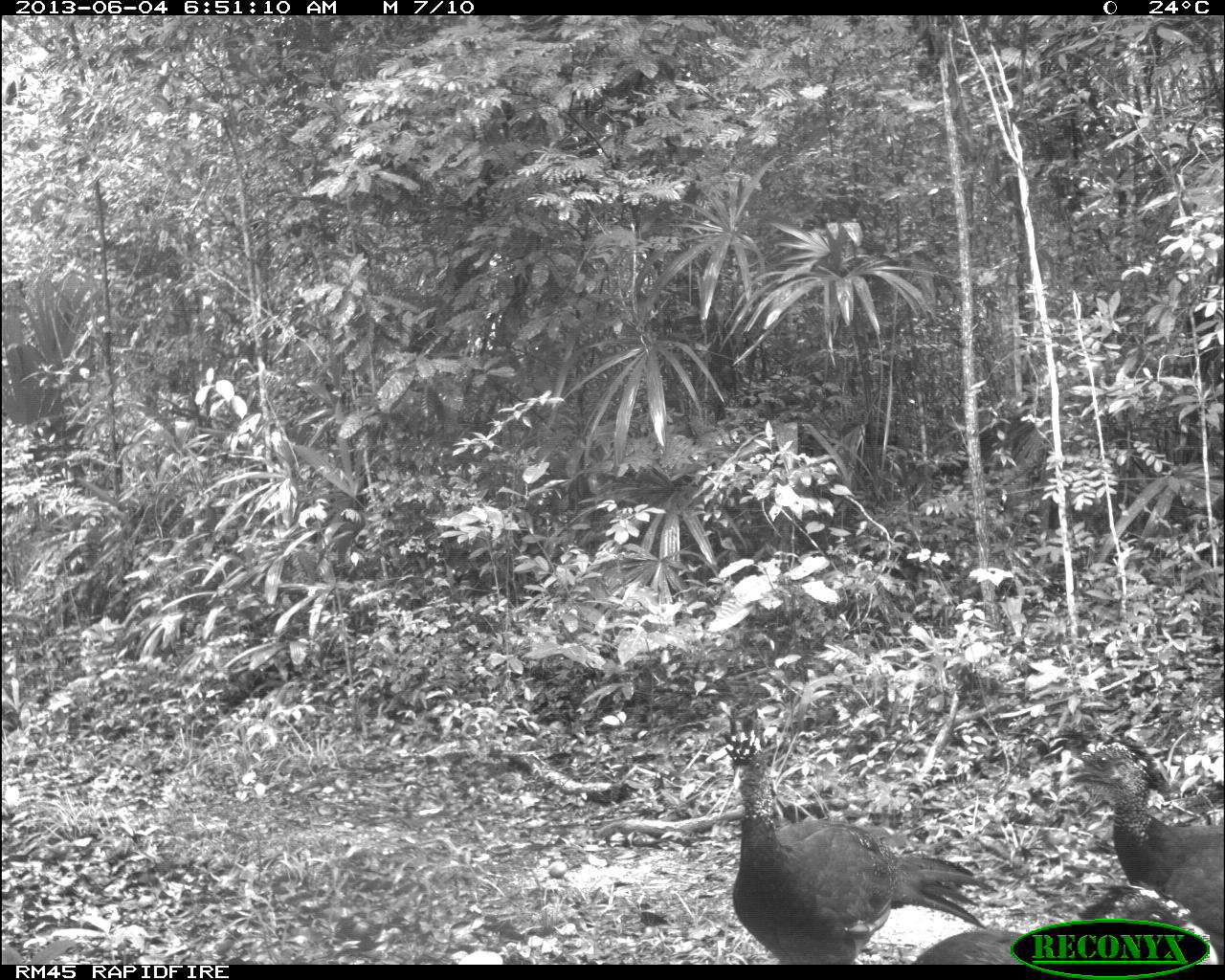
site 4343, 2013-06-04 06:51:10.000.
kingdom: Animalia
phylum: Chordata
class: Aves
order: Galliformes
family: Cracidae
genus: Crax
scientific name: Crax rubra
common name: great curassow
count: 4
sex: female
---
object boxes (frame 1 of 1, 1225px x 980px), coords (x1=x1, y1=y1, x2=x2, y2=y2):
crax rubra: (x1=721, y1=707, x2=996, y2=964); (x1=1067, y1=735, x2=1225, y2=962); (x1=909, y1=929, x2=1027, y2=964)